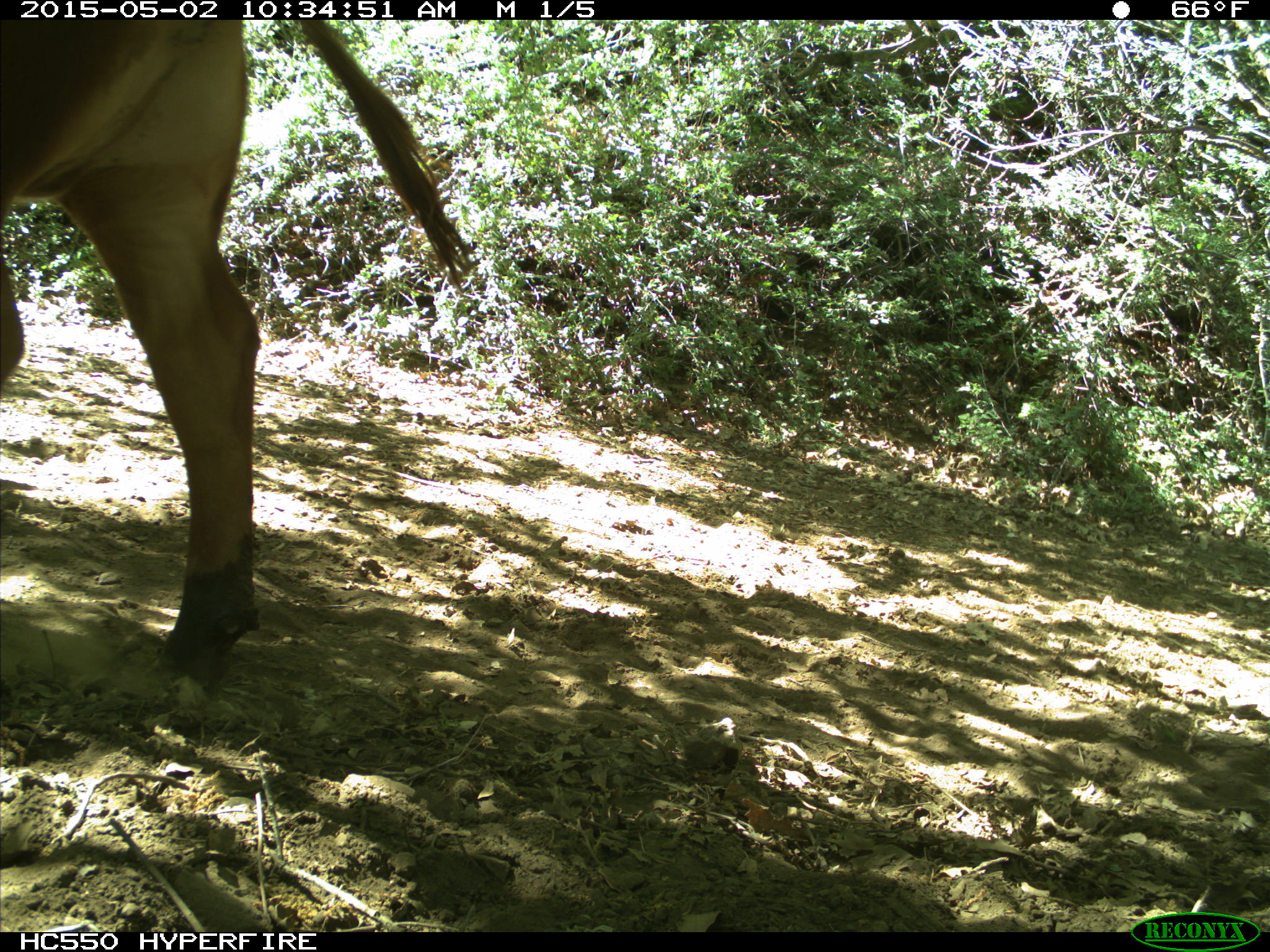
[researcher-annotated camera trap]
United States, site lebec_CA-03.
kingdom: Animalia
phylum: Chordata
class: Mammalia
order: Artiodactyla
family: Bovidae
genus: Bos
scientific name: Bos taurus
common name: domestic cow